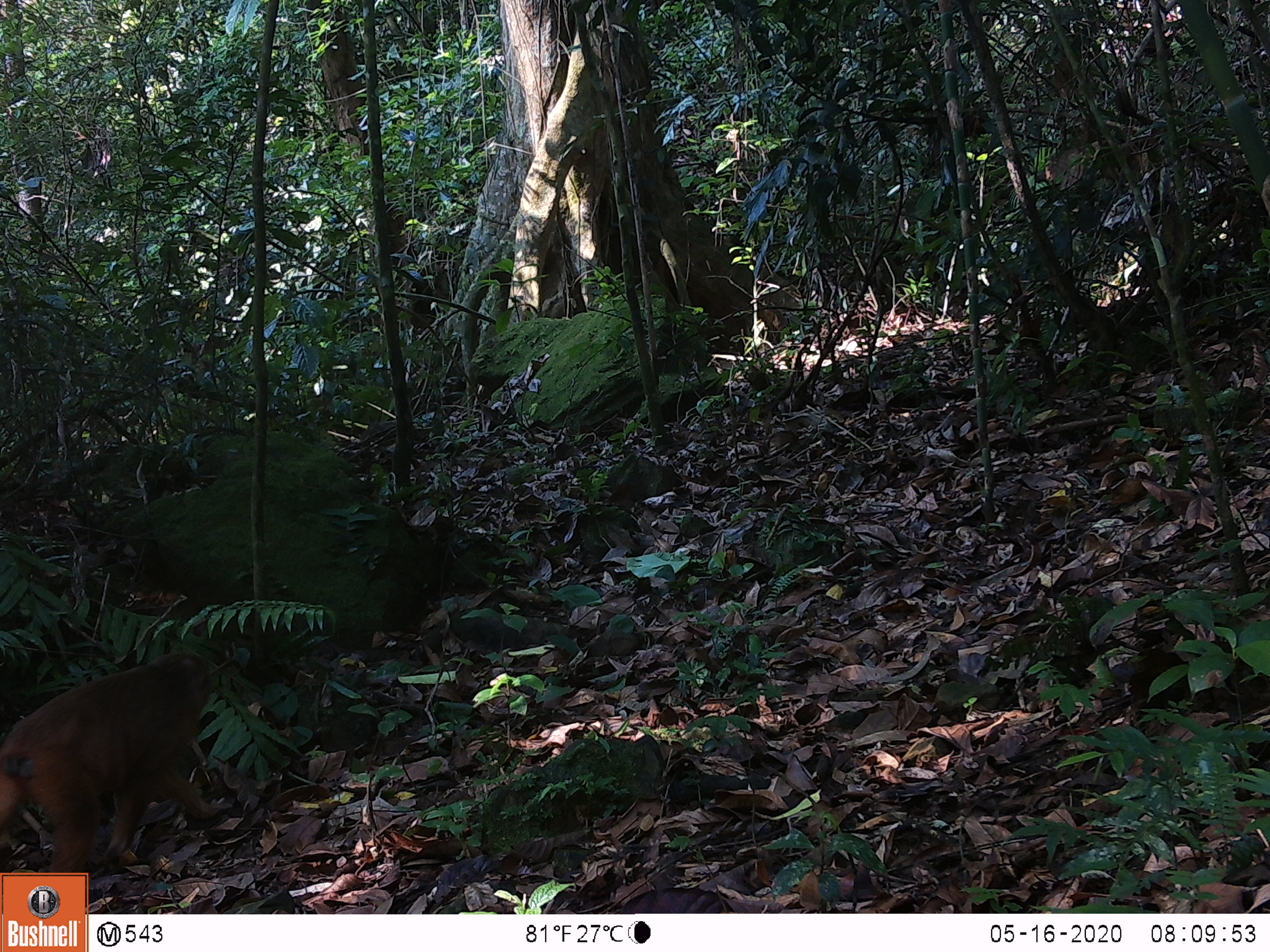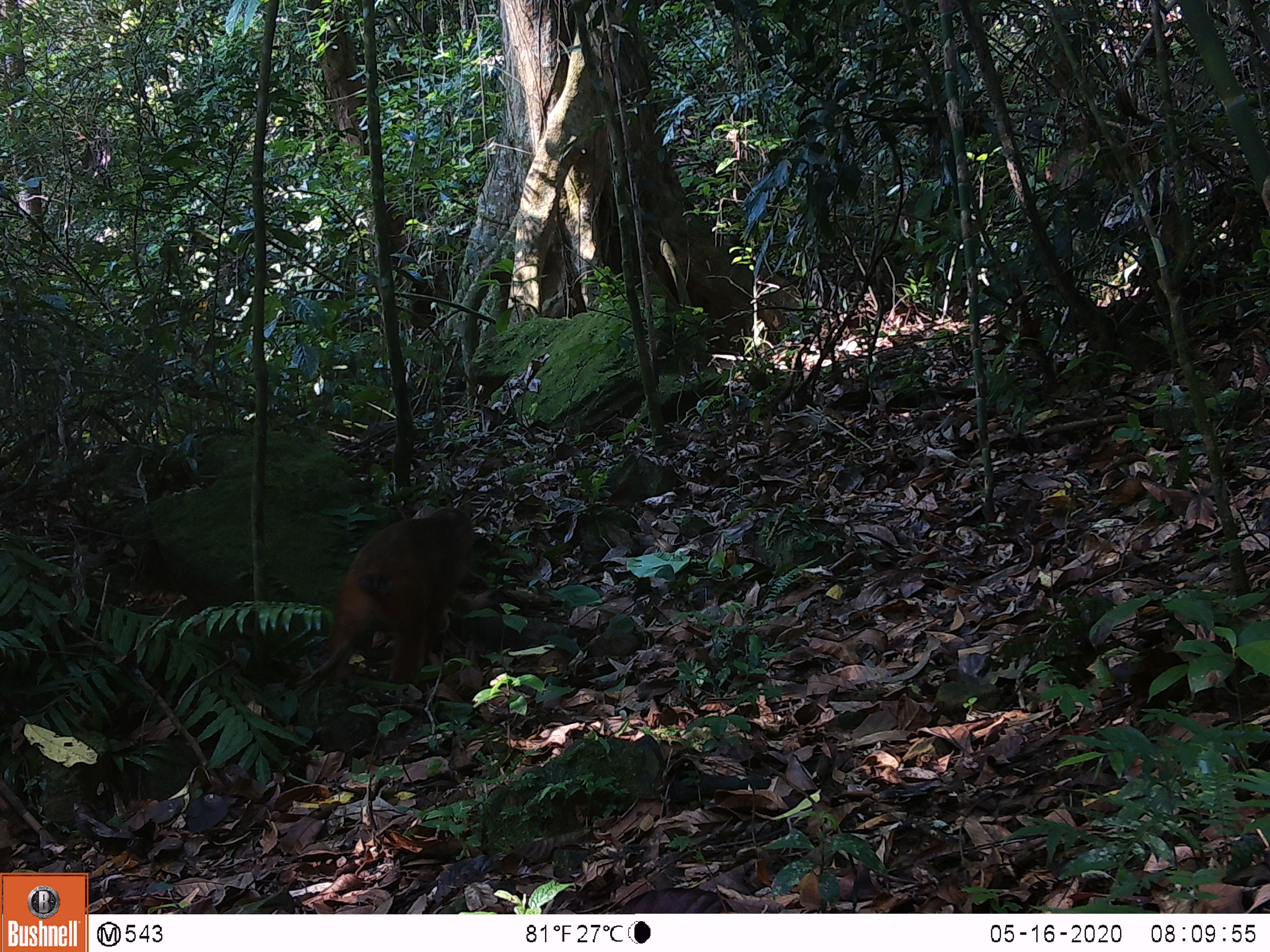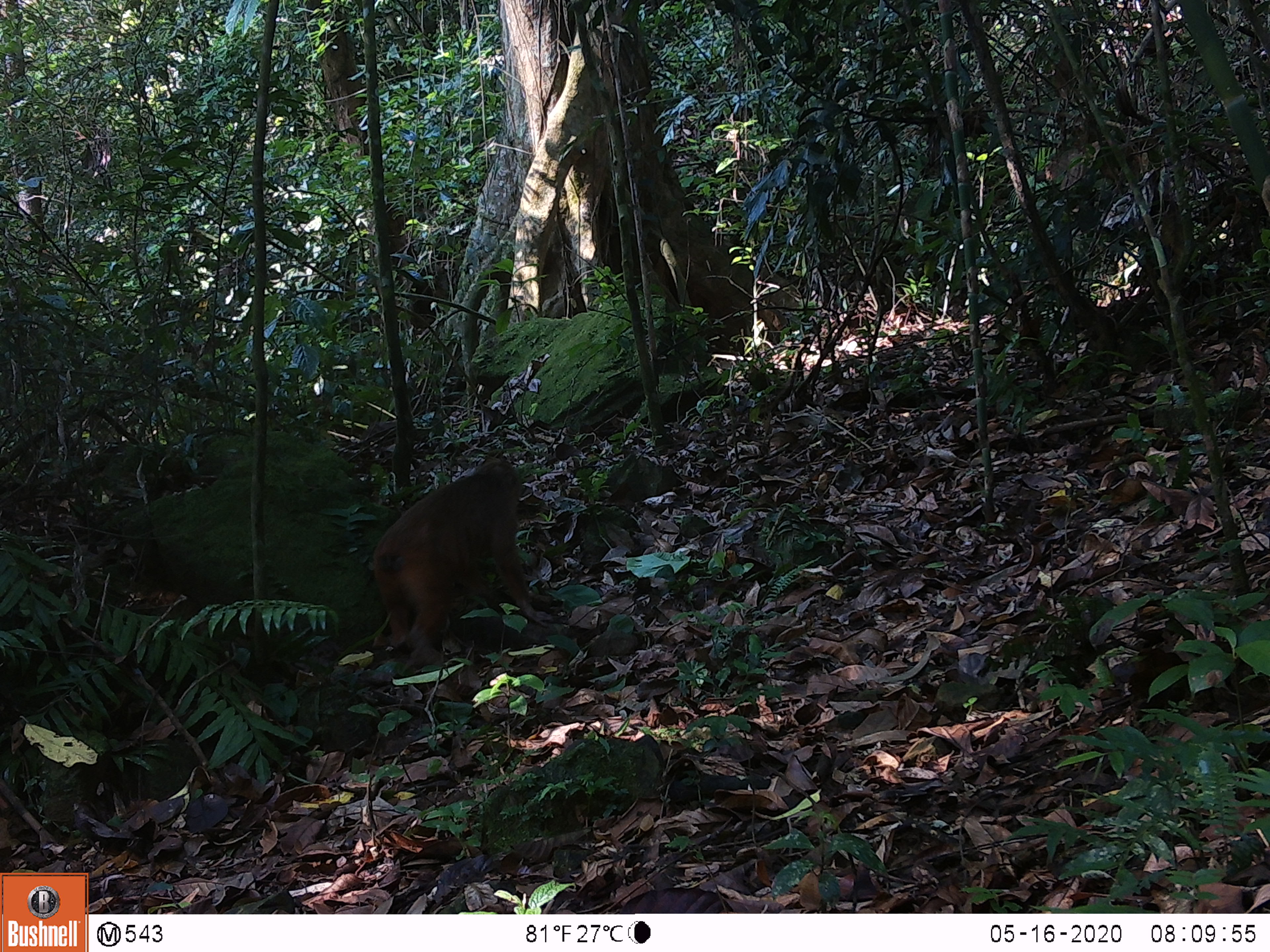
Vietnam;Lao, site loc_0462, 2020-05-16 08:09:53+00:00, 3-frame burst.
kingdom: Animalia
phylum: Chordata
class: Mammalia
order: Primates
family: Cercopithecidae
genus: Macaca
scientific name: Macaca arctoides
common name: stump-tailed macaque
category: stump tailed macaque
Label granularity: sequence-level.